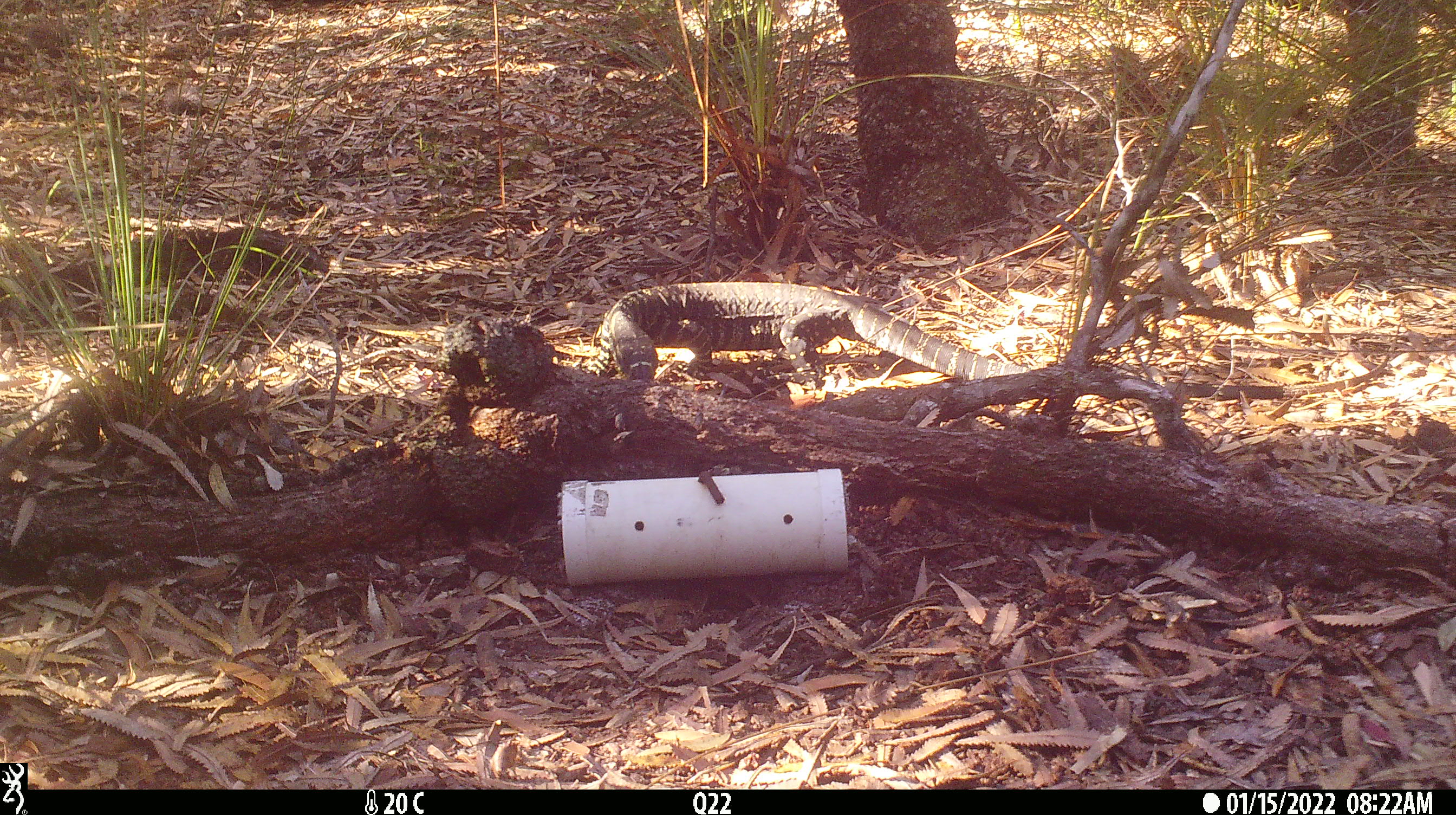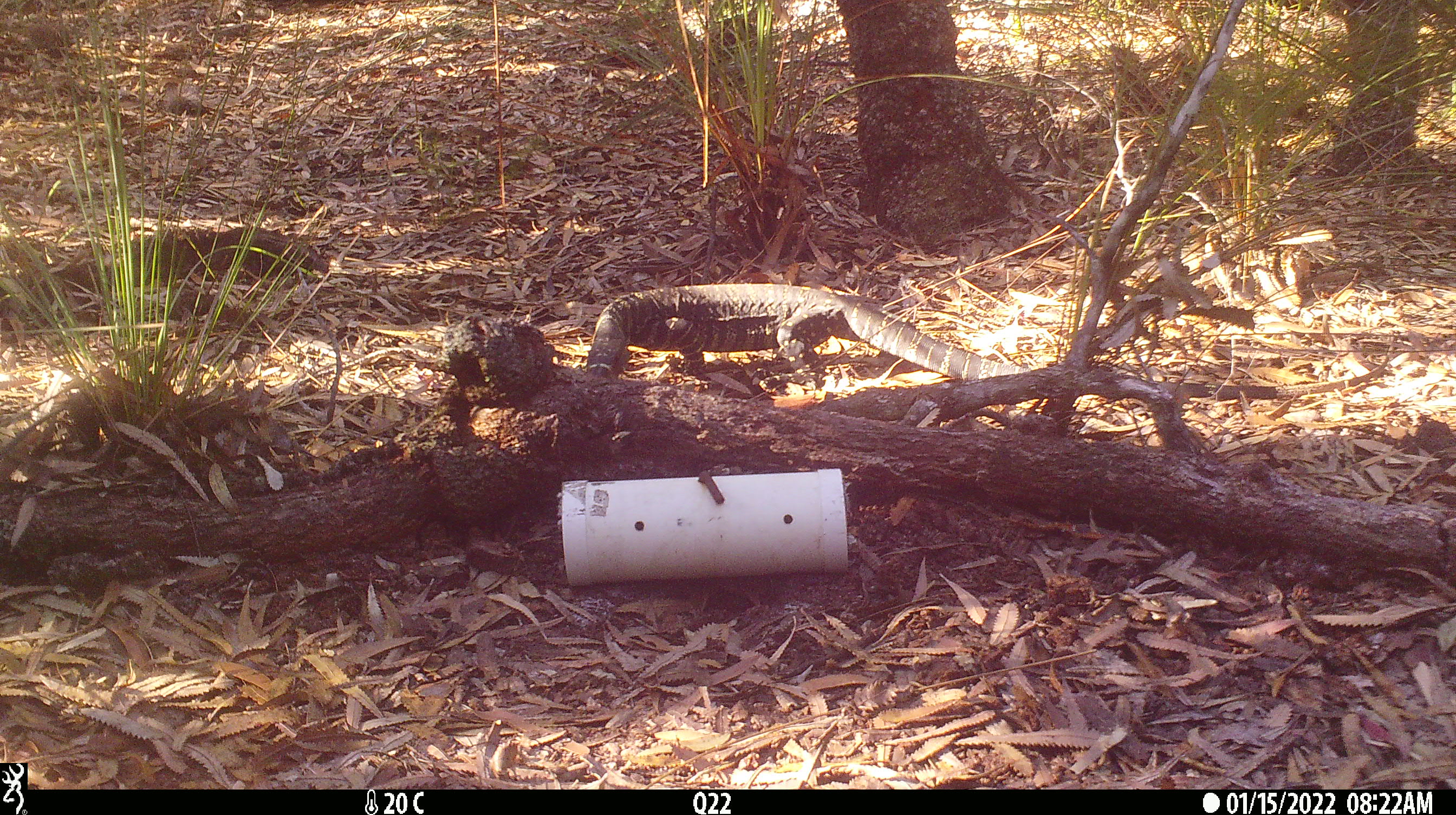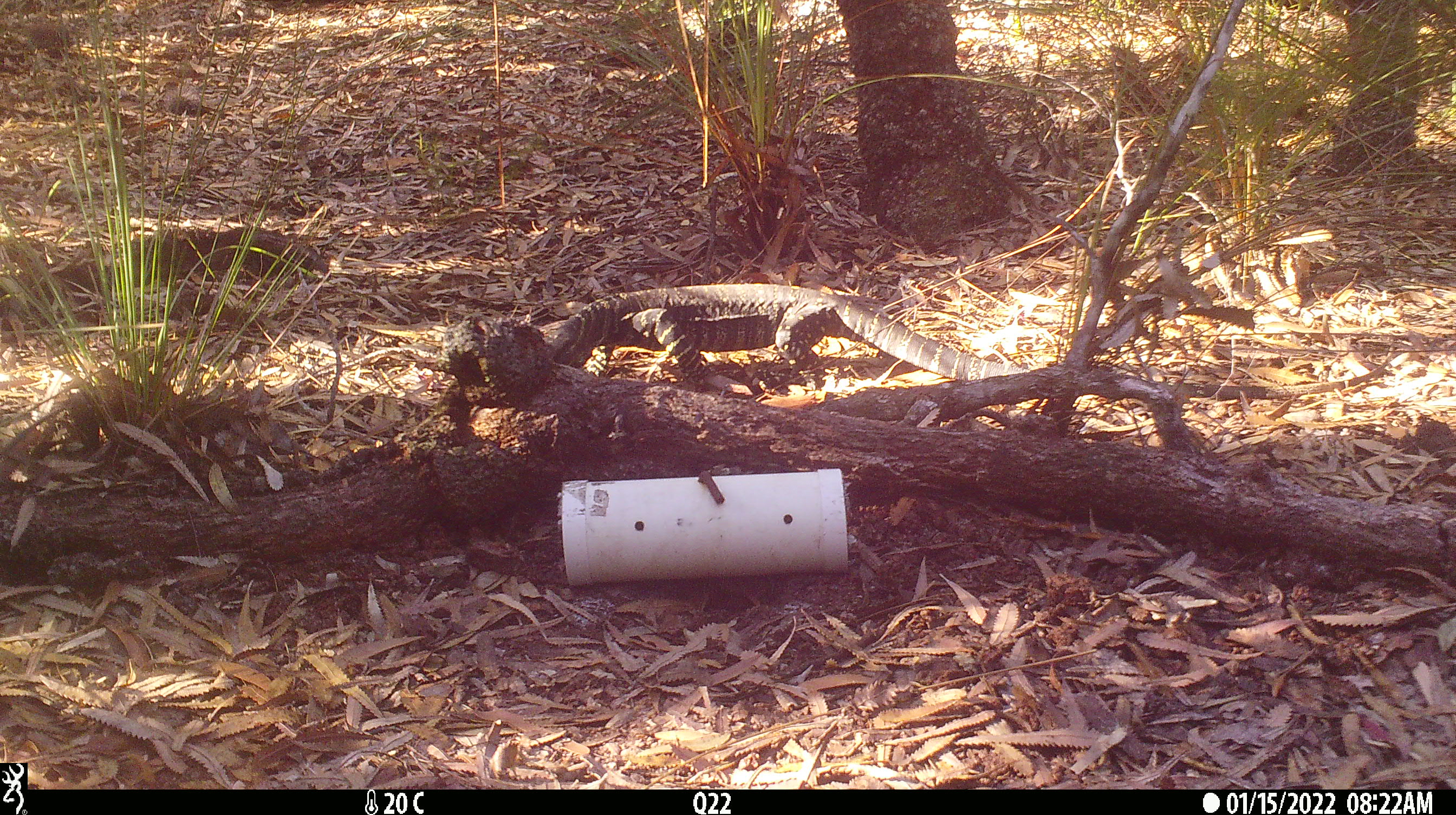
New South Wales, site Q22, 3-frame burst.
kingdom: Animalia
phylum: Chordata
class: Reptilia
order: Squamata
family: Varanidae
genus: Varanus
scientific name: Varanus varius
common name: lace monitor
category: goanna